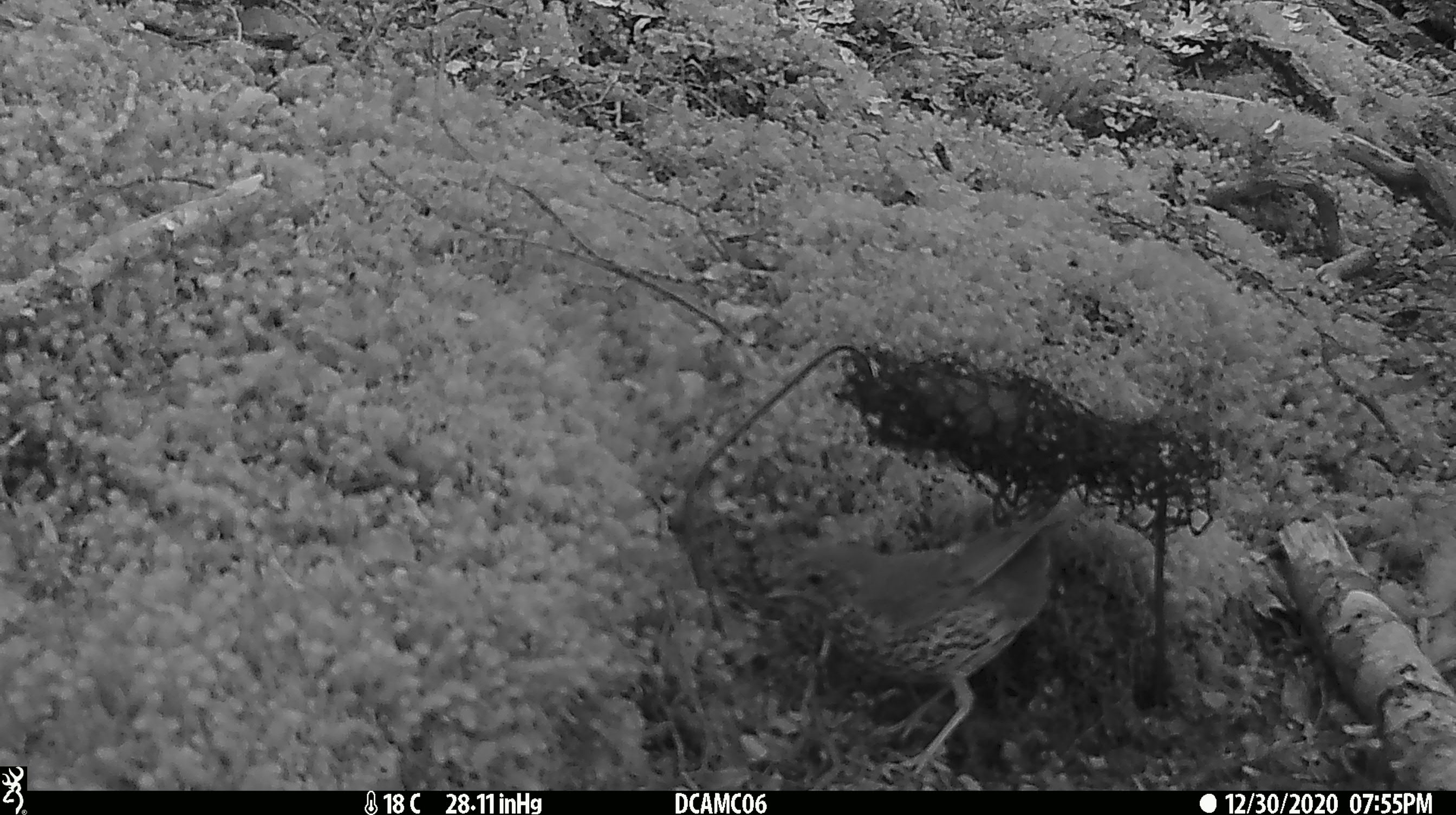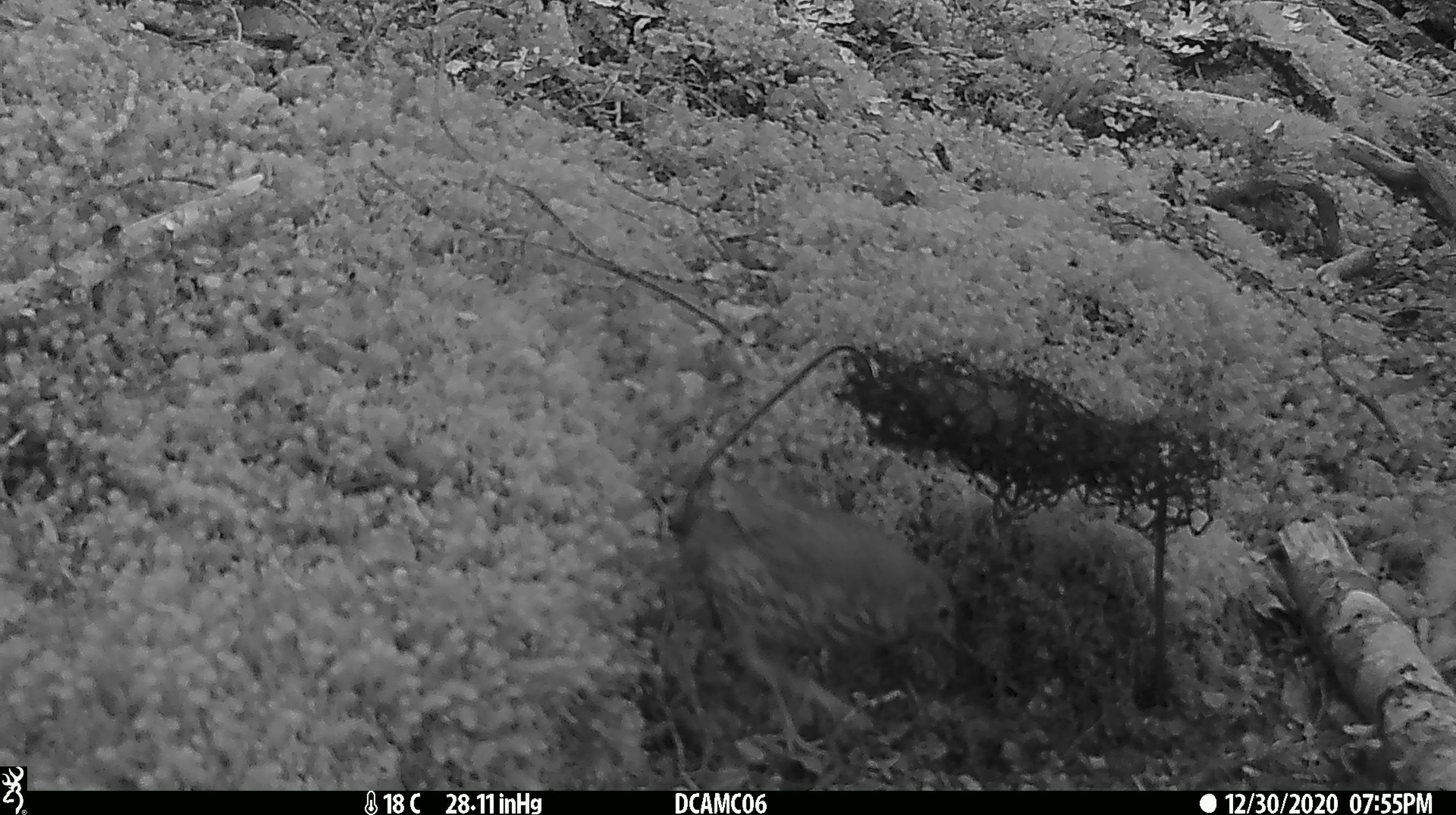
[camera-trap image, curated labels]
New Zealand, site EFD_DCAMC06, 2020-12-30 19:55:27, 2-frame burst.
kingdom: Animalia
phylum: Chordata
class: Aves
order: Passeriformes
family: Turdidae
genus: Turdus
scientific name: Turdus philomelos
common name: song thrush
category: thrush